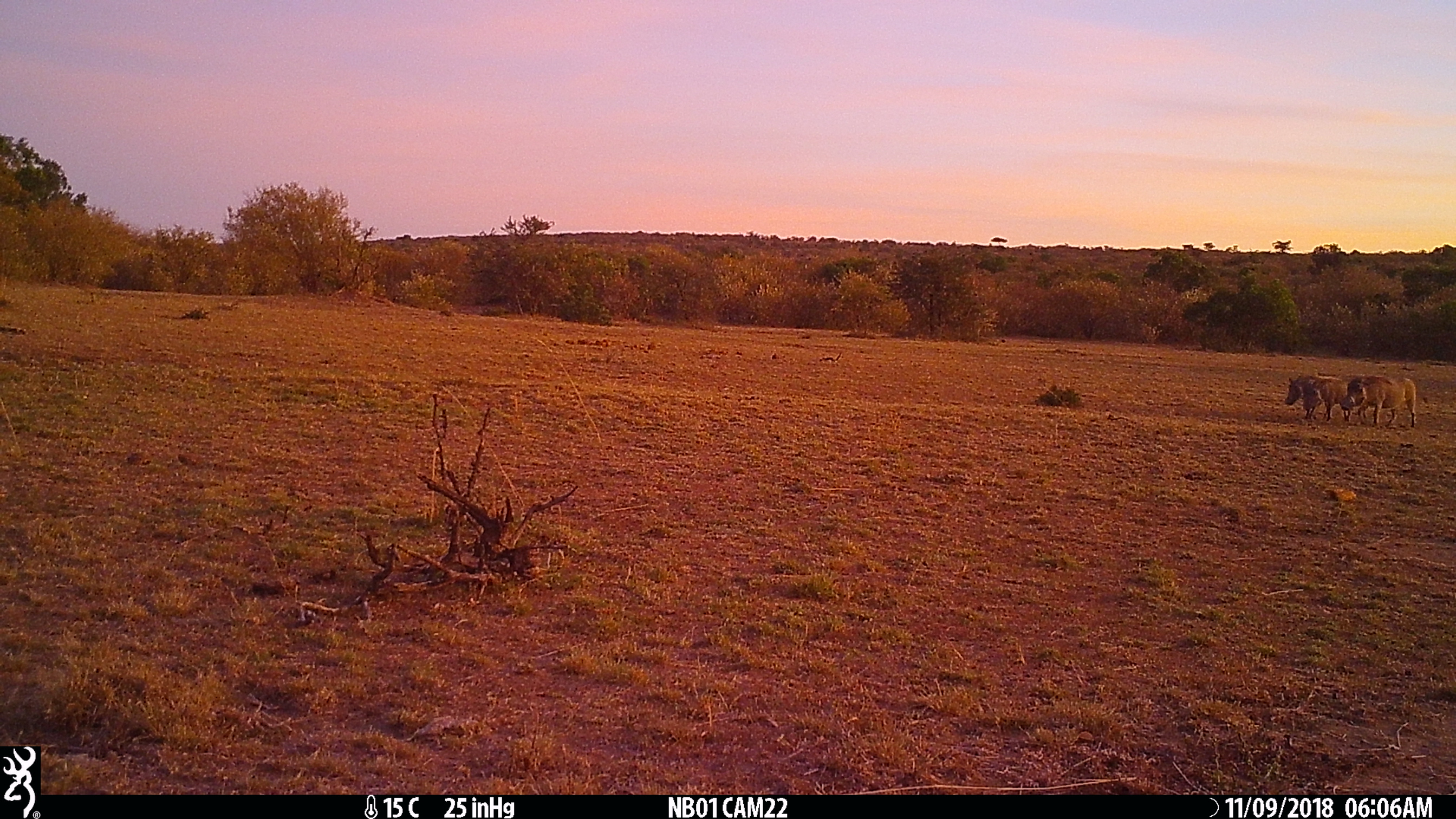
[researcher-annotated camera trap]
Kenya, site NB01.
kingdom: Animalia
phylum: Chordata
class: Mammalia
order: Artiodactyla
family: Suidae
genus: Phacochoerus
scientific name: Phacochoerus africanus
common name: common warthog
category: warthog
Warthog (common warthog) (Phacochoerus africanus).